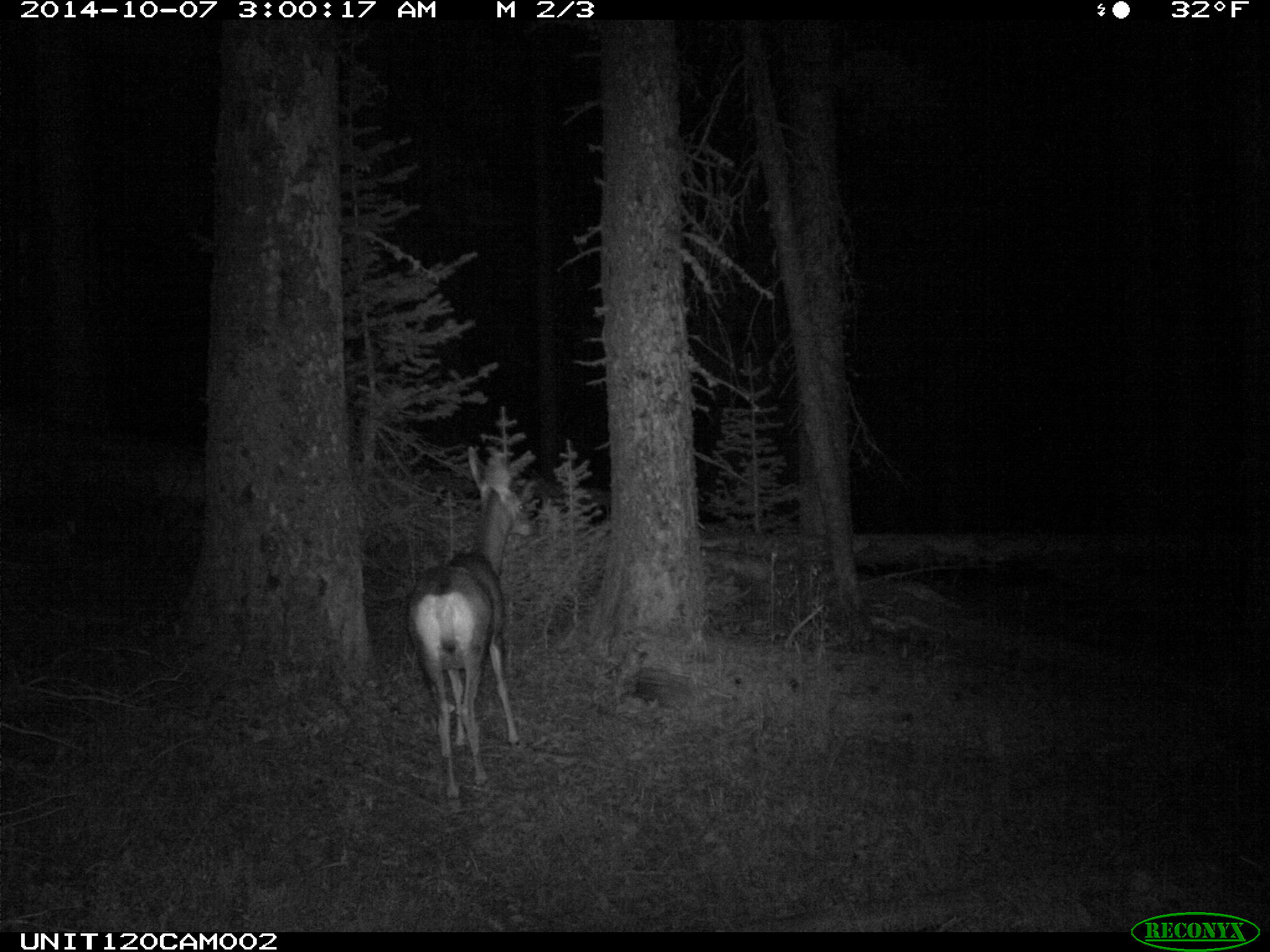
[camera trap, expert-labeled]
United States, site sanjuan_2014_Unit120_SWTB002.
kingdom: Animalia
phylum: Chordata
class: Mammalia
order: Artiodactyla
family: Cervidae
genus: Odocoileus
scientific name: Odocoileus hemionus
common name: mule deer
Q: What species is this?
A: Odocoileus hemionus (mule deer).